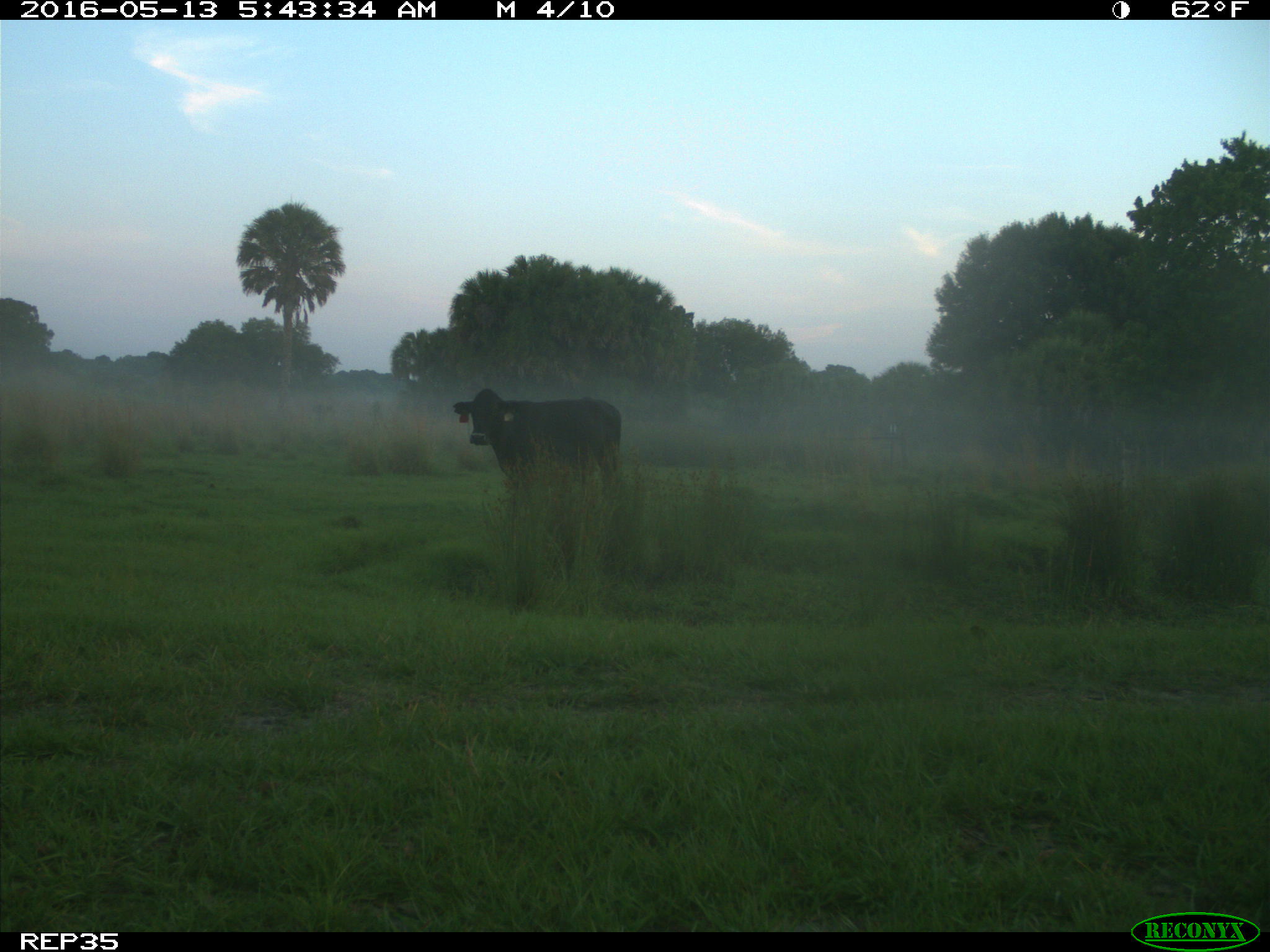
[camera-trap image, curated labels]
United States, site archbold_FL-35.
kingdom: Animalia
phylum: Chordata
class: Mammalia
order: Artiodactyla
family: Bovidae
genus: Bos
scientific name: Bos taurus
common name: domestic cow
Bos taurus (domestic cow).